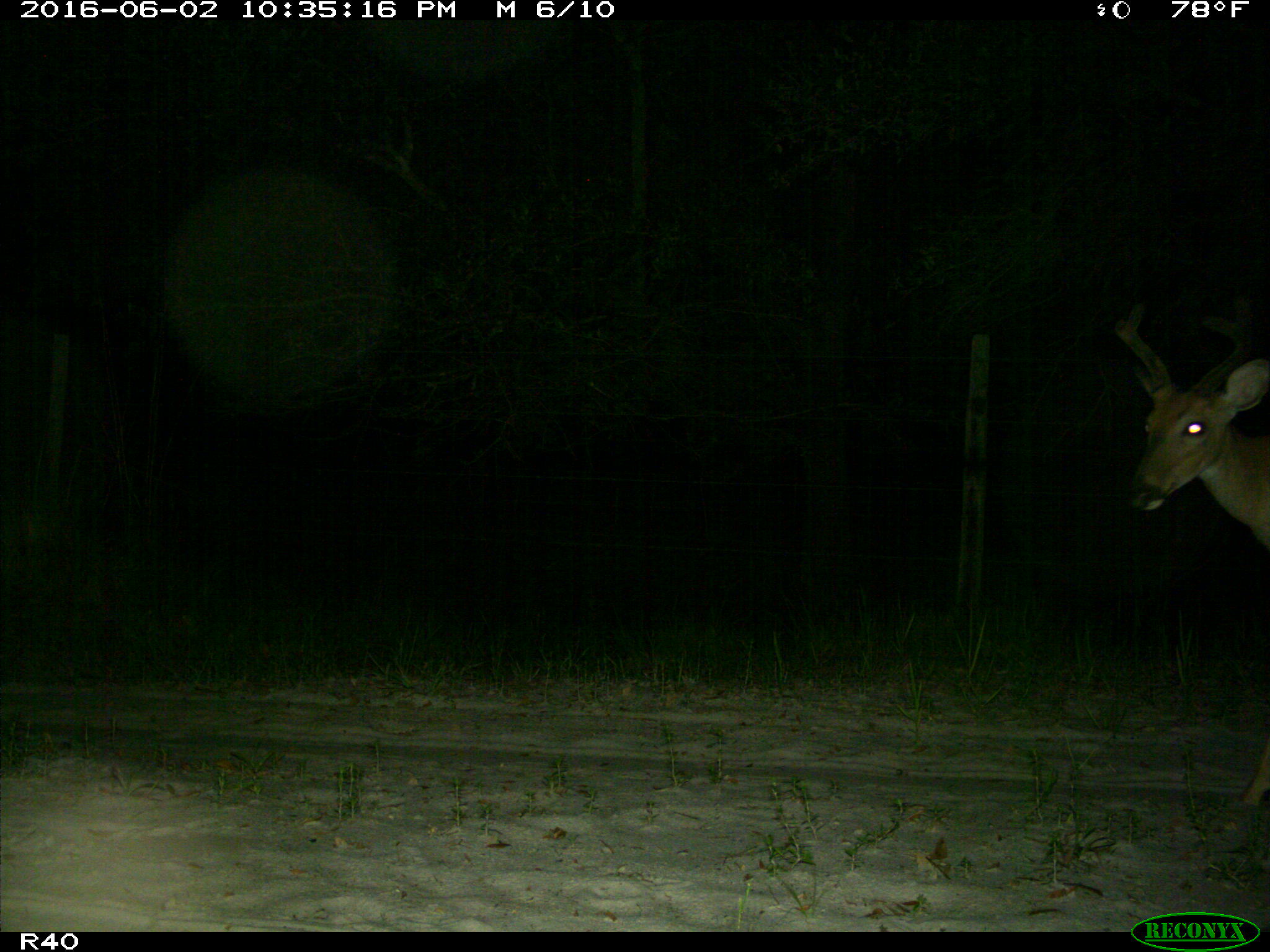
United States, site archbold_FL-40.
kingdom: Animalia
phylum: Chordata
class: Mammalia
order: Artiodactyla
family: Cervidae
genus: Odocoileus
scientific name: Odocoileus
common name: deer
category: unidentified deer